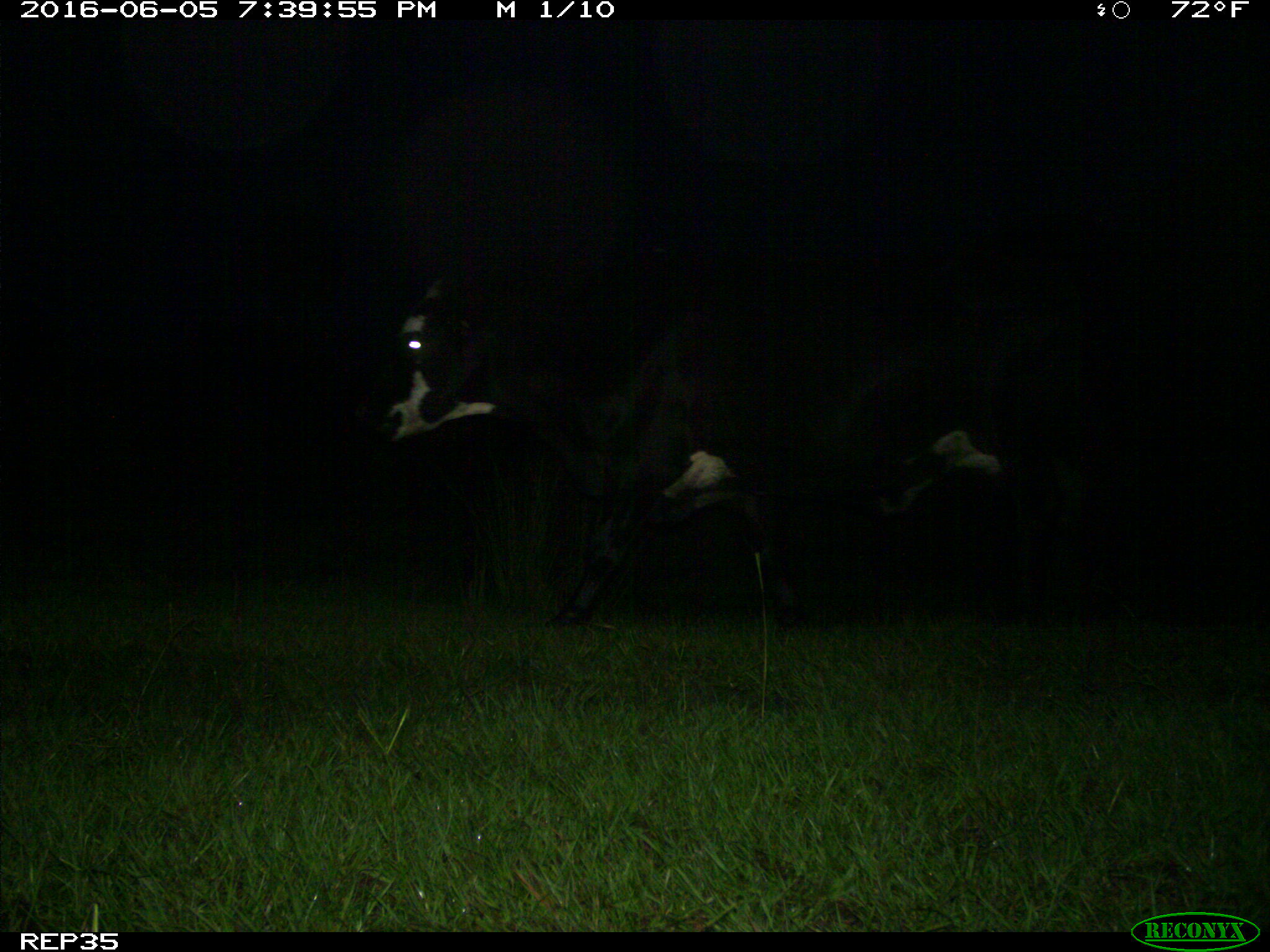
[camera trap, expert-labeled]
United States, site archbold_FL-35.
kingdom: Animalia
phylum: Chordata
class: Mammalia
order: Artiodactyla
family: Bovidae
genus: Bos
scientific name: Bos taurus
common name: domestic cow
Bos taurus (domestic cow).